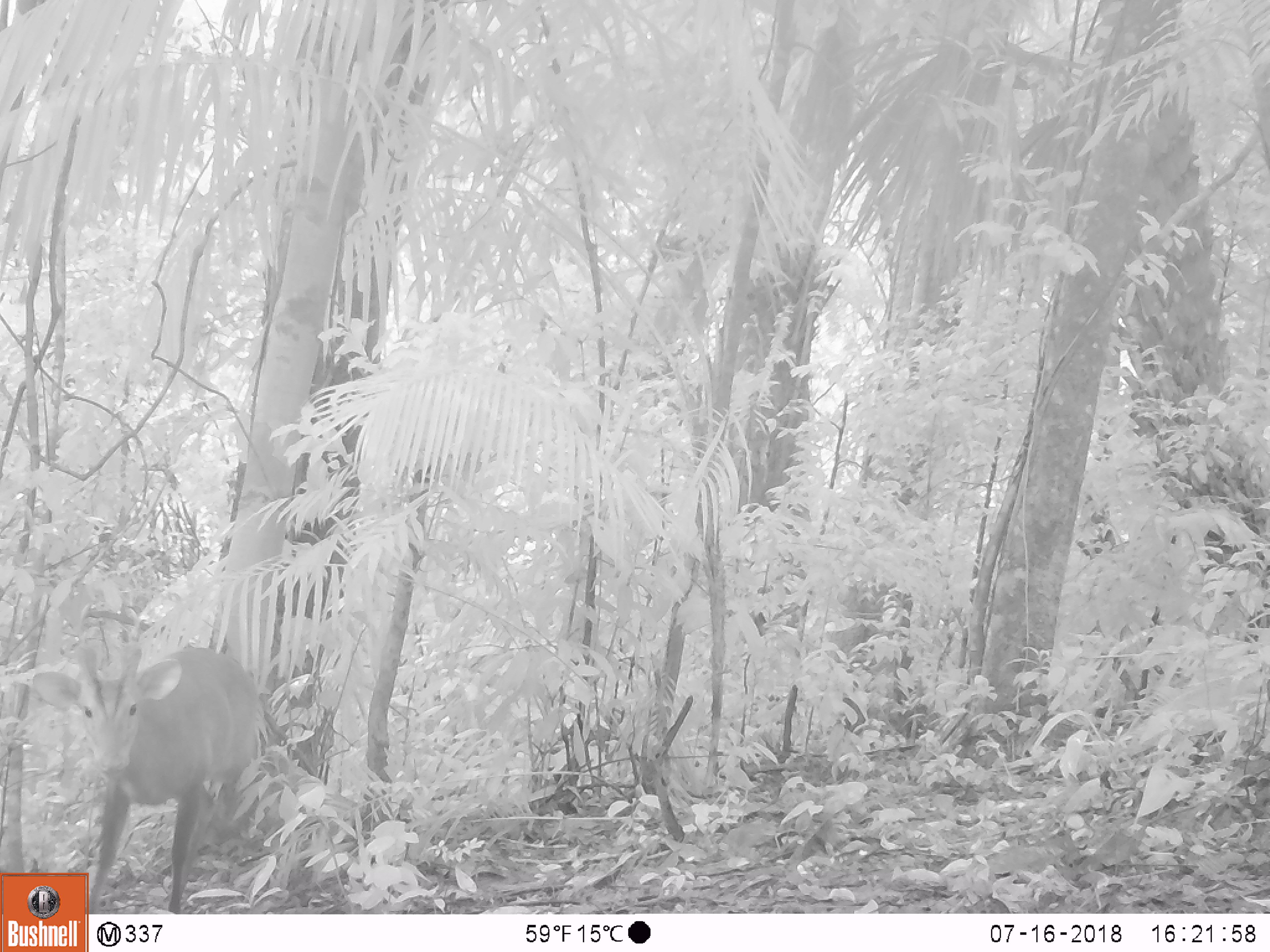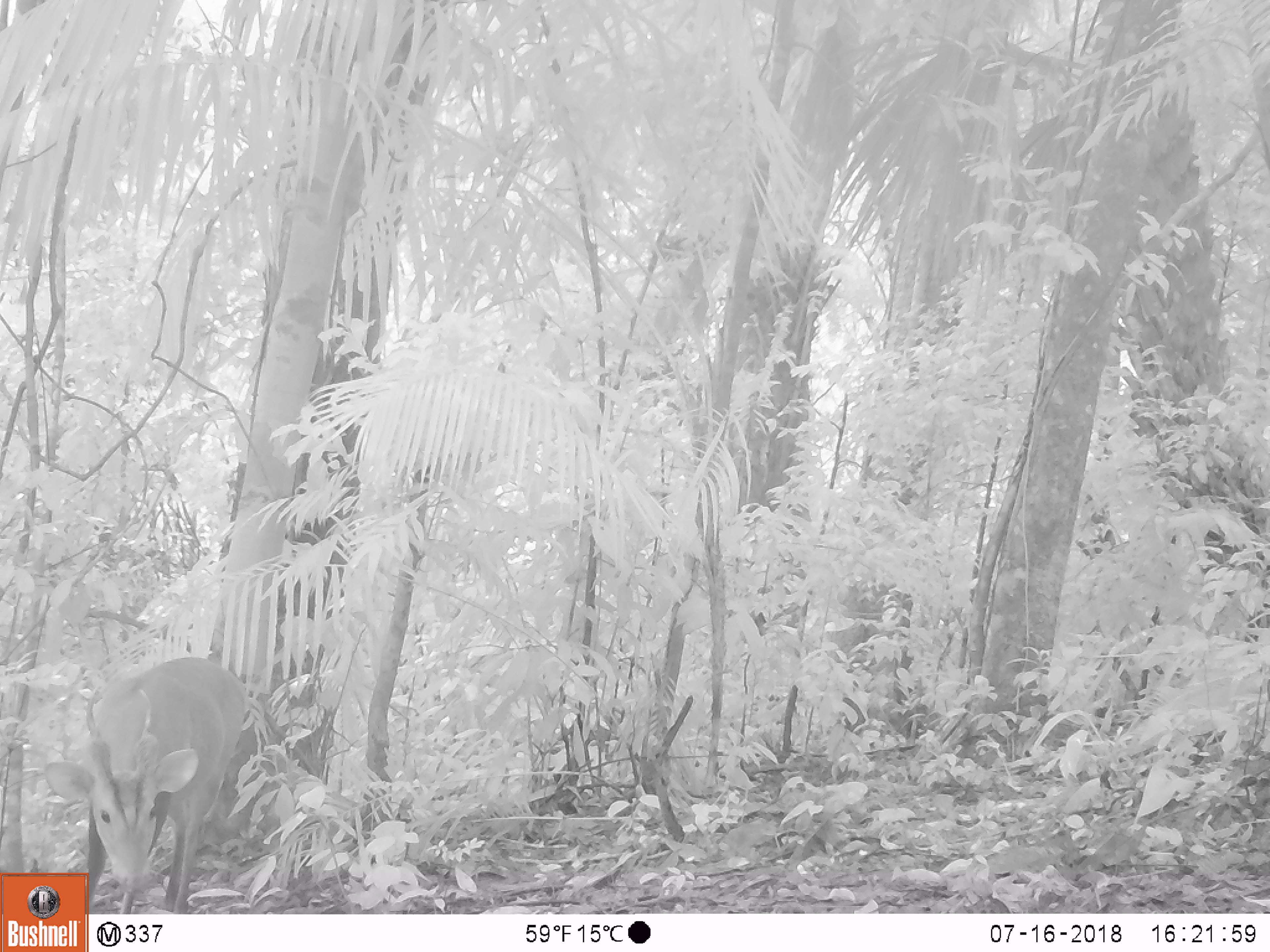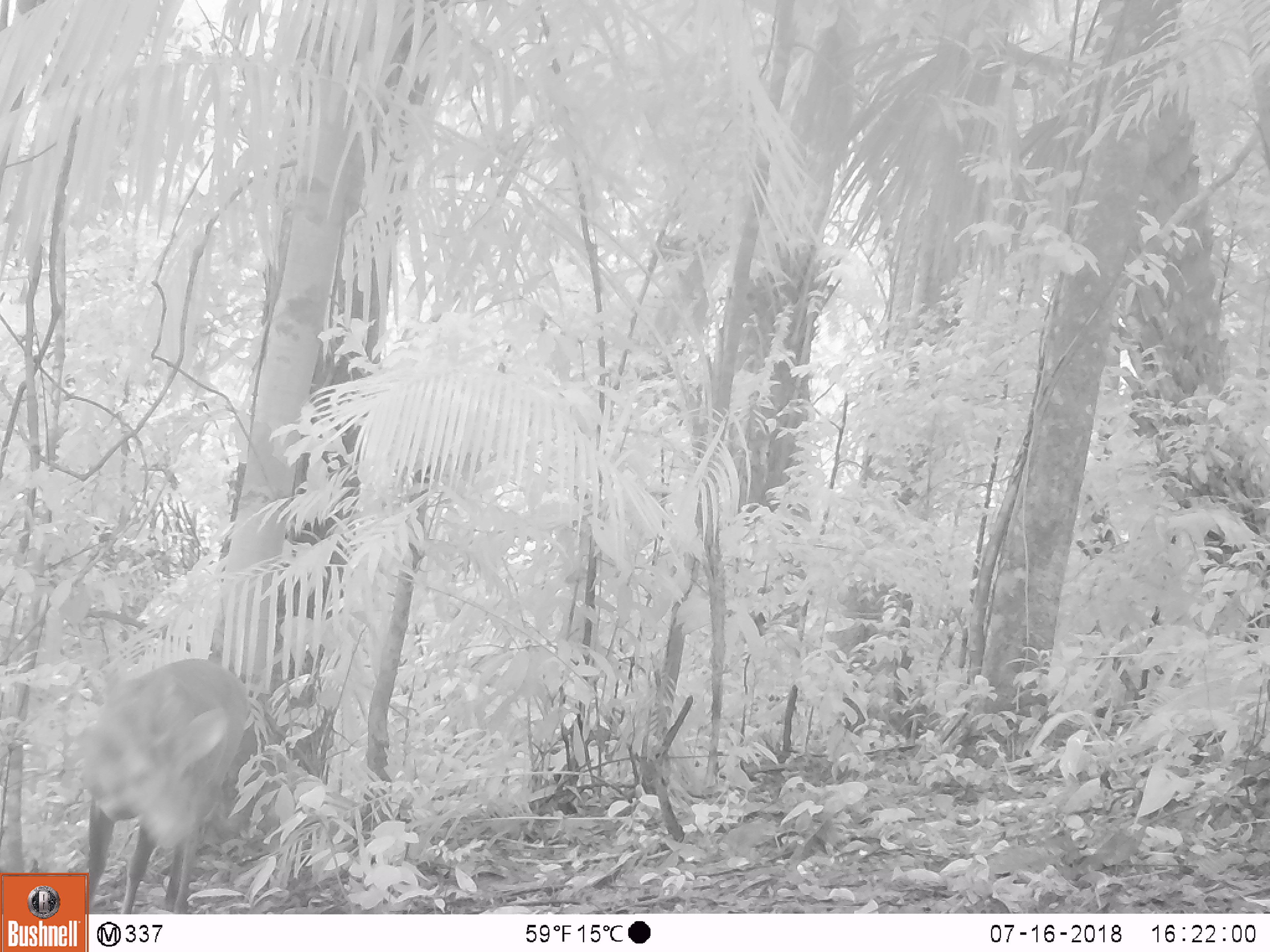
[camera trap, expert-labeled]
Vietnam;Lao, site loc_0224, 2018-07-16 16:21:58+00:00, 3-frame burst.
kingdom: Animalia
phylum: Chordata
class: Mammalia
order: Artiodactyla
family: Cervidae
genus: Muntiacus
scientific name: Muntiacus vuquangensis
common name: large-antlered muntjac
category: large antlered muntjac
Large antlered muntjac (large-antlered muntjac) (Muntiacus vuquangensis). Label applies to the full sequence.